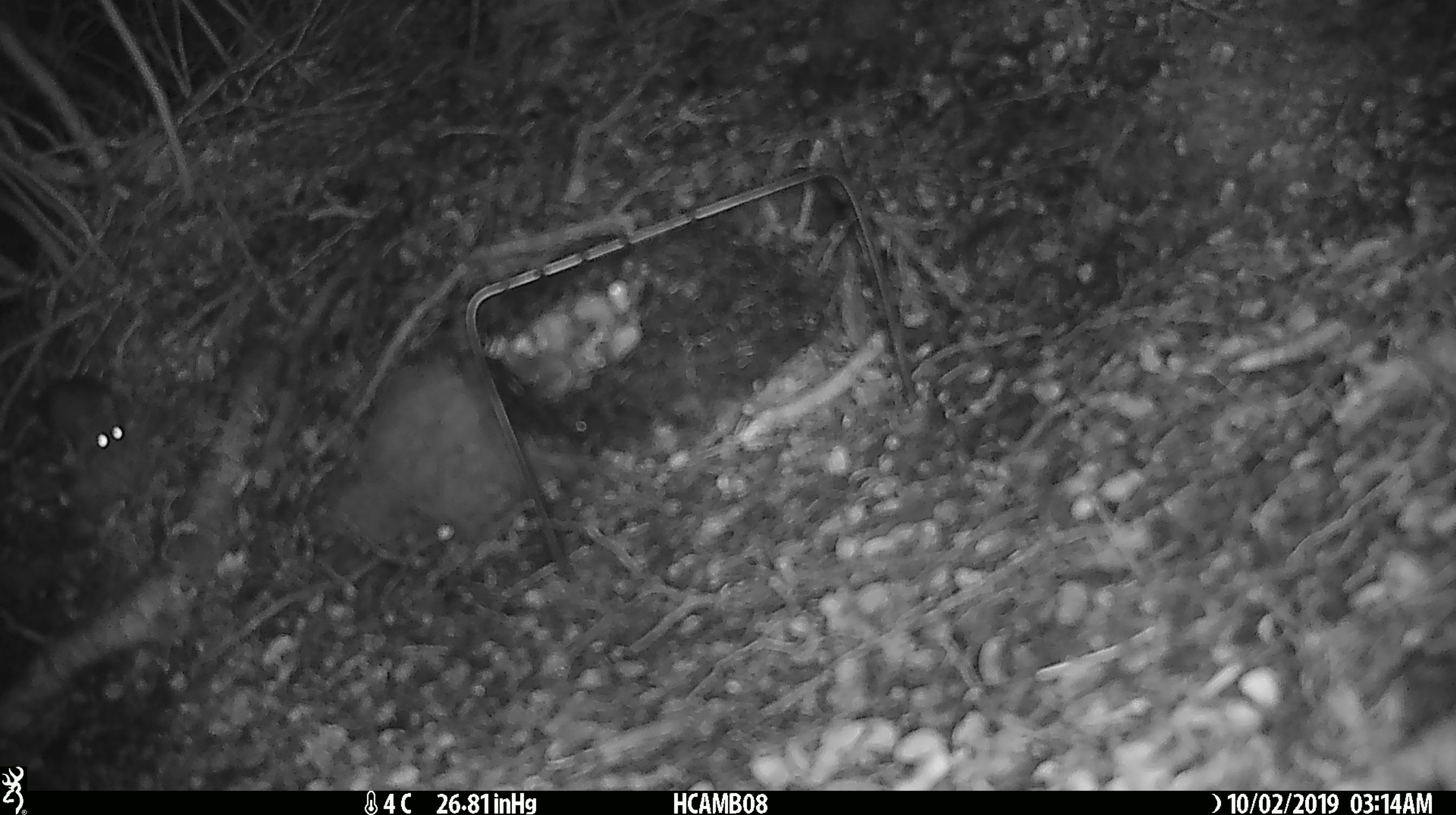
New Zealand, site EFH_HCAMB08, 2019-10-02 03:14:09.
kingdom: Animalia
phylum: Chordata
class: Mammalia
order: Rodentia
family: Muridae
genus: Mus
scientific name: Mus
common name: mouse